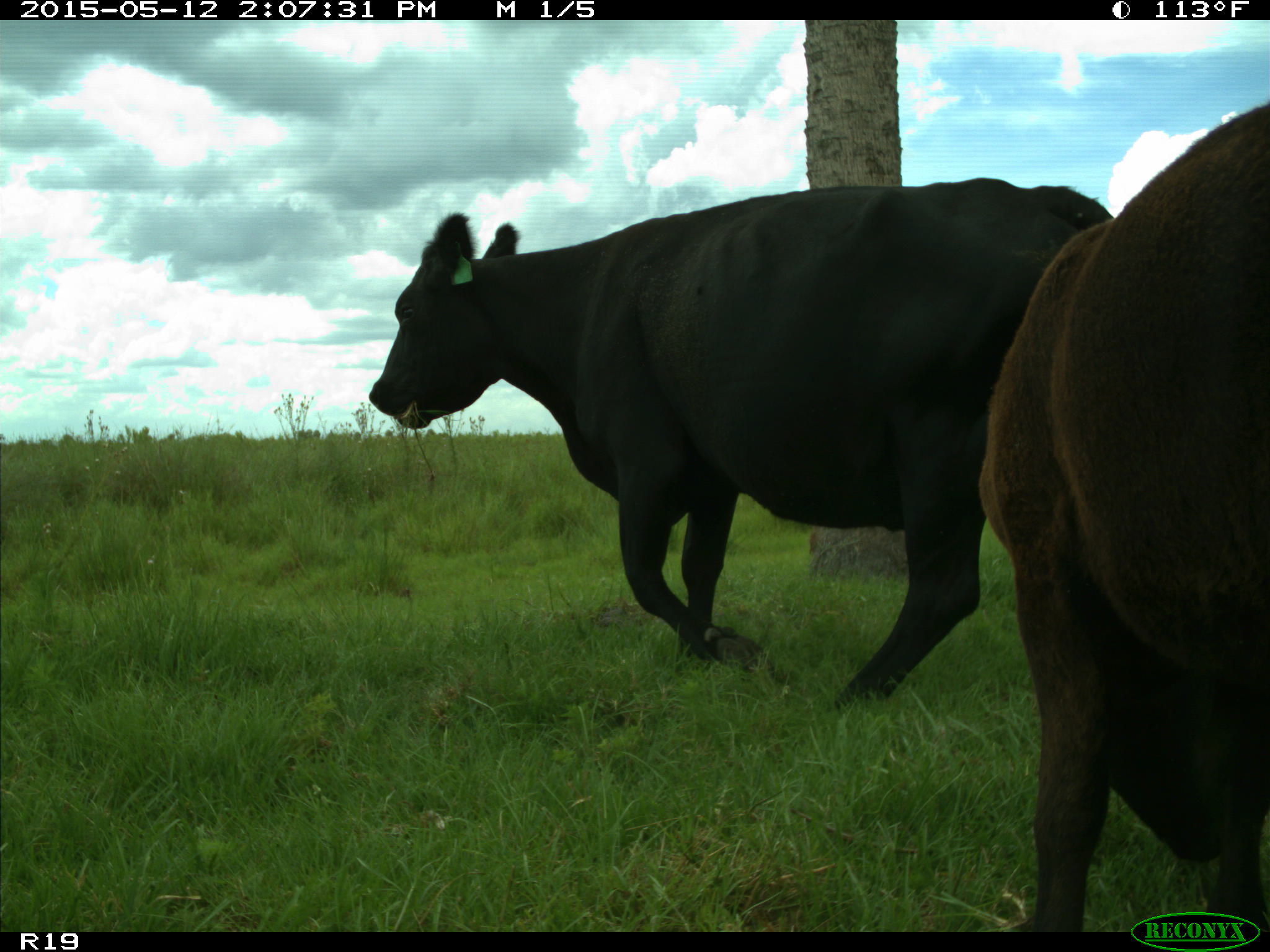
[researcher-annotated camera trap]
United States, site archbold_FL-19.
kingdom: Animalia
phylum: Chordata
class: Mammalia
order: Artiodactyla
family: Bovidae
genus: Bos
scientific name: Bos taurus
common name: domestic cow